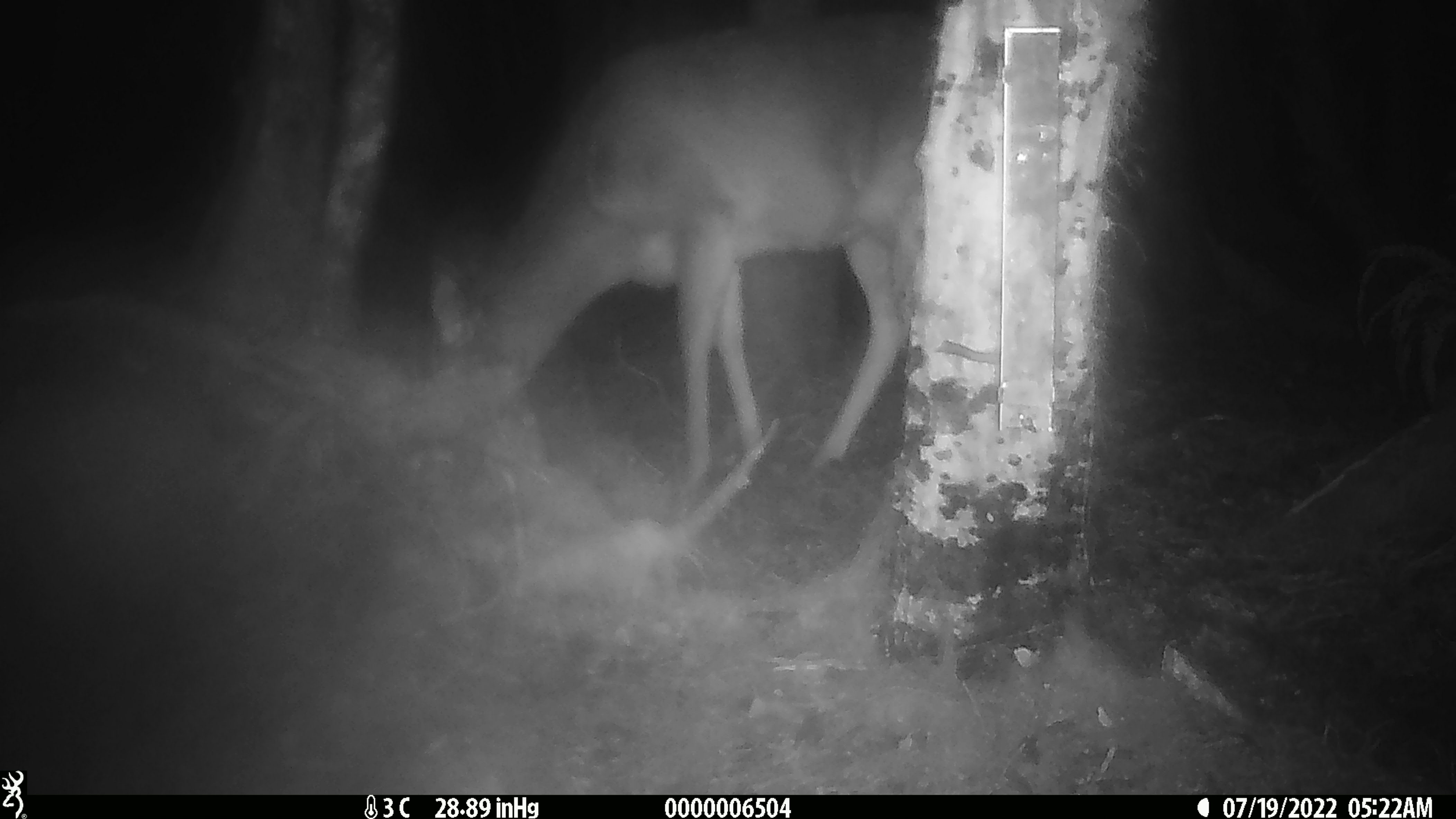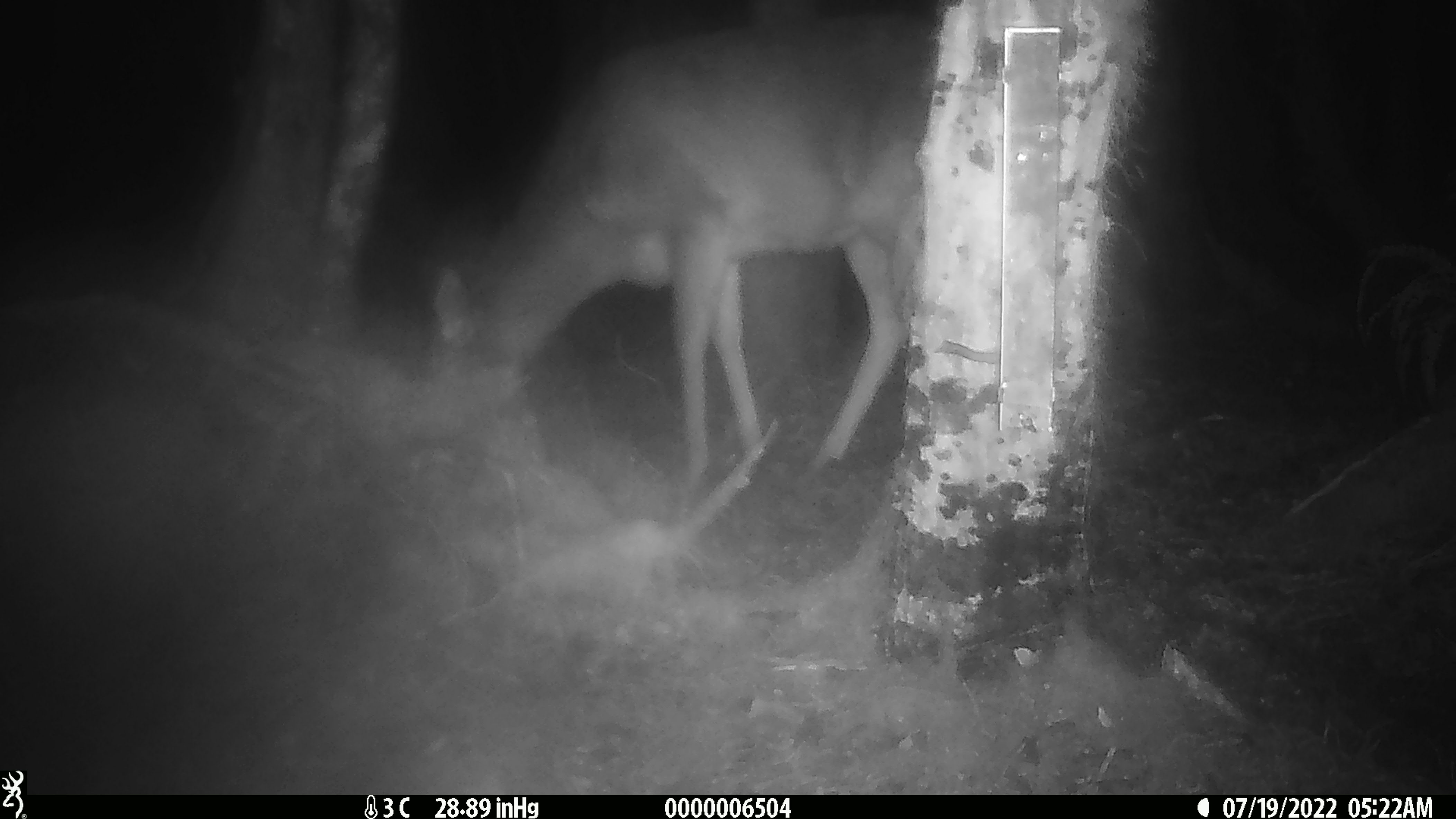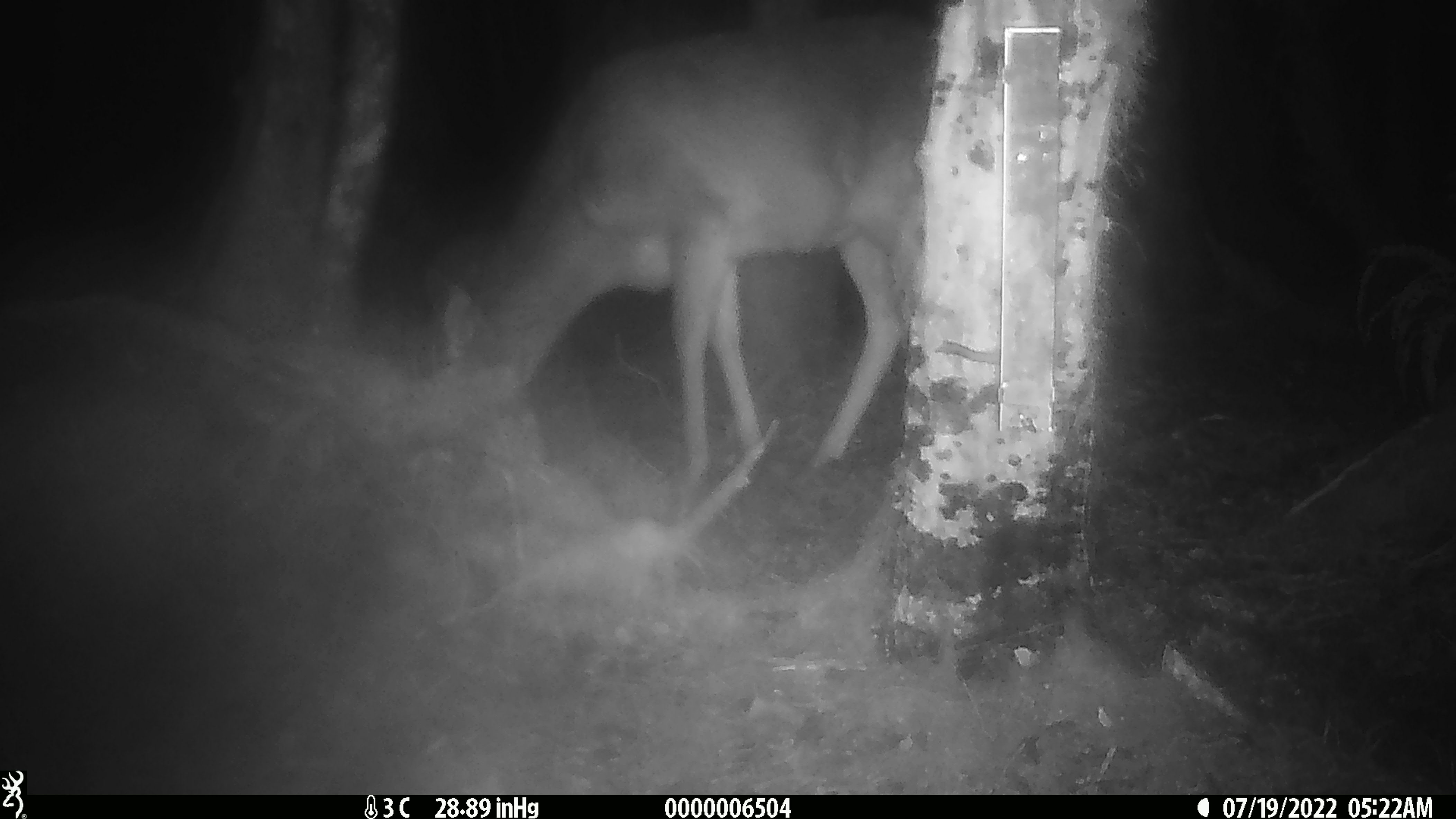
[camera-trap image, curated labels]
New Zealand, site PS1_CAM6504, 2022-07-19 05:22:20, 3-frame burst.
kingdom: Animalia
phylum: Chordata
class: Mammalia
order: Artiodactyla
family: Cervidae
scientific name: Cervidae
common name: deer